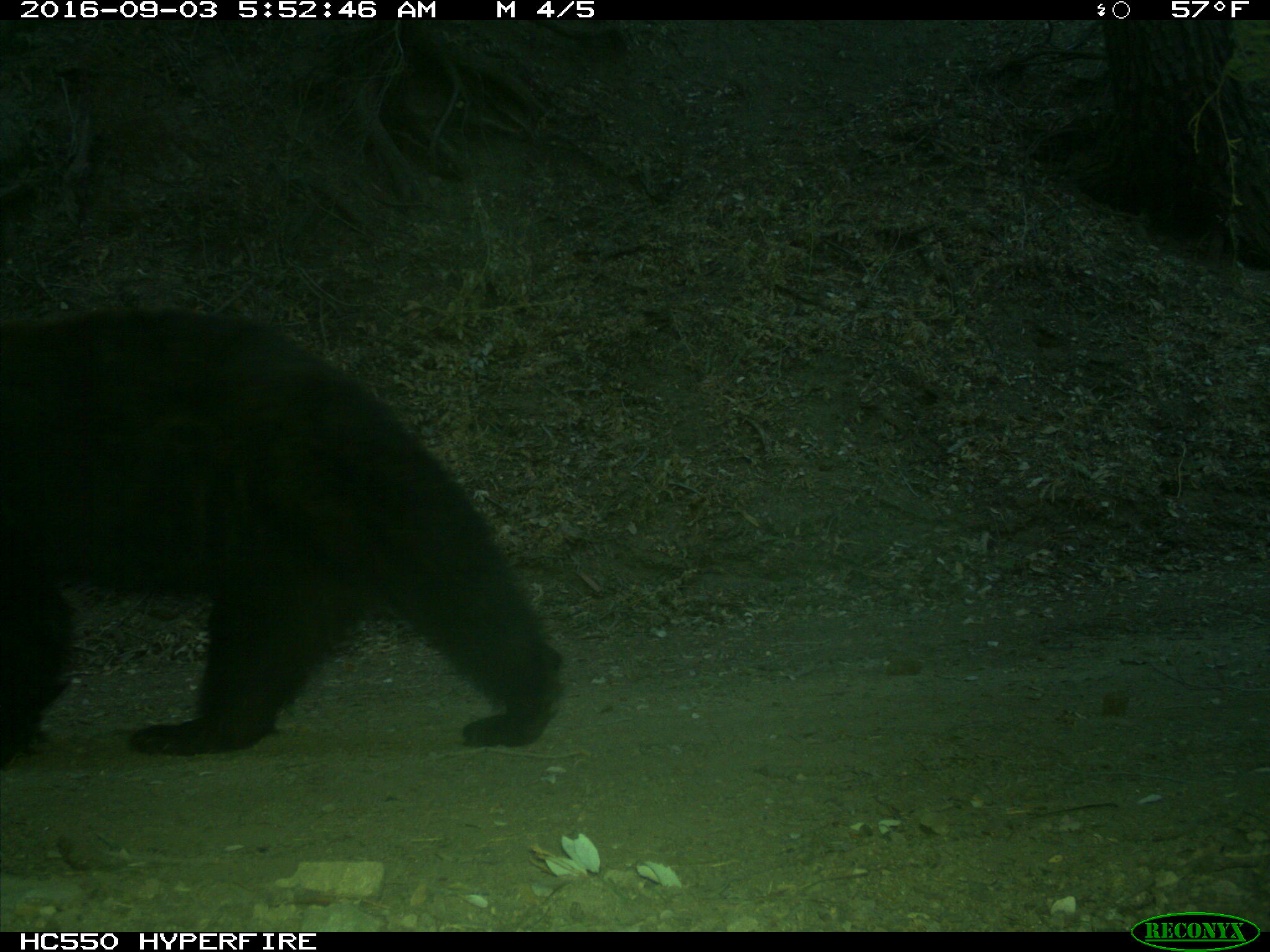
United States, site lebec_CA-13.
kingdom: Animalia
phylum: Chordata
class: Mammalia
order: Carnivora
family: Ursidae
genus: Ursus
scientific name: Ursus americanus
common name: american black bear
Ursus americanus (american black bear).